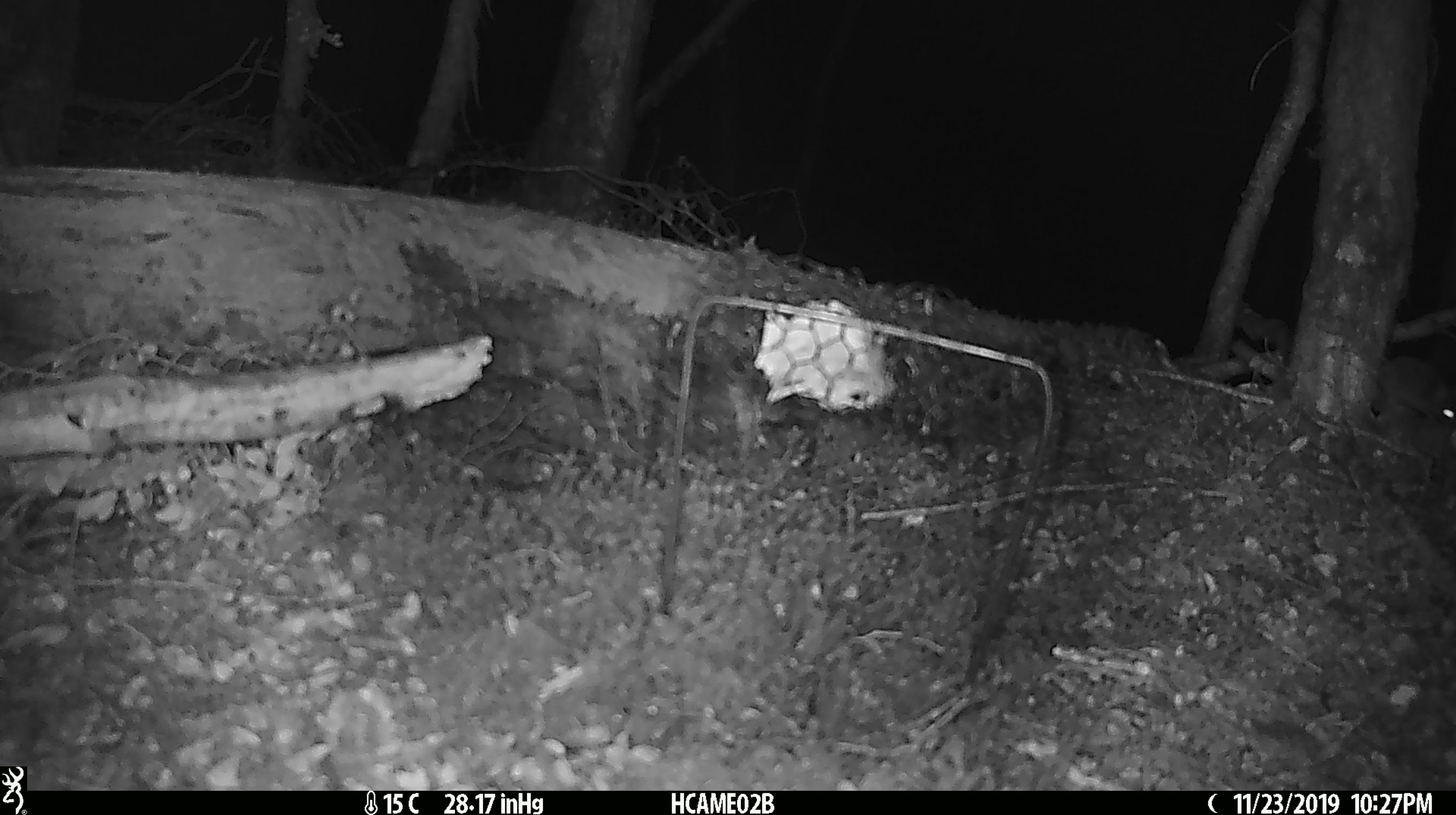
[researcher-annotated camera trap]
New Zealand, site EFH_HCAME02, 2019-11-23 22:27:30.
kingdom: Animalia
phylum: Chordata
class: Mammalia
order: Rodentia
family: Muridae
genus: Mus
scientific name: Mus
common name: mouse